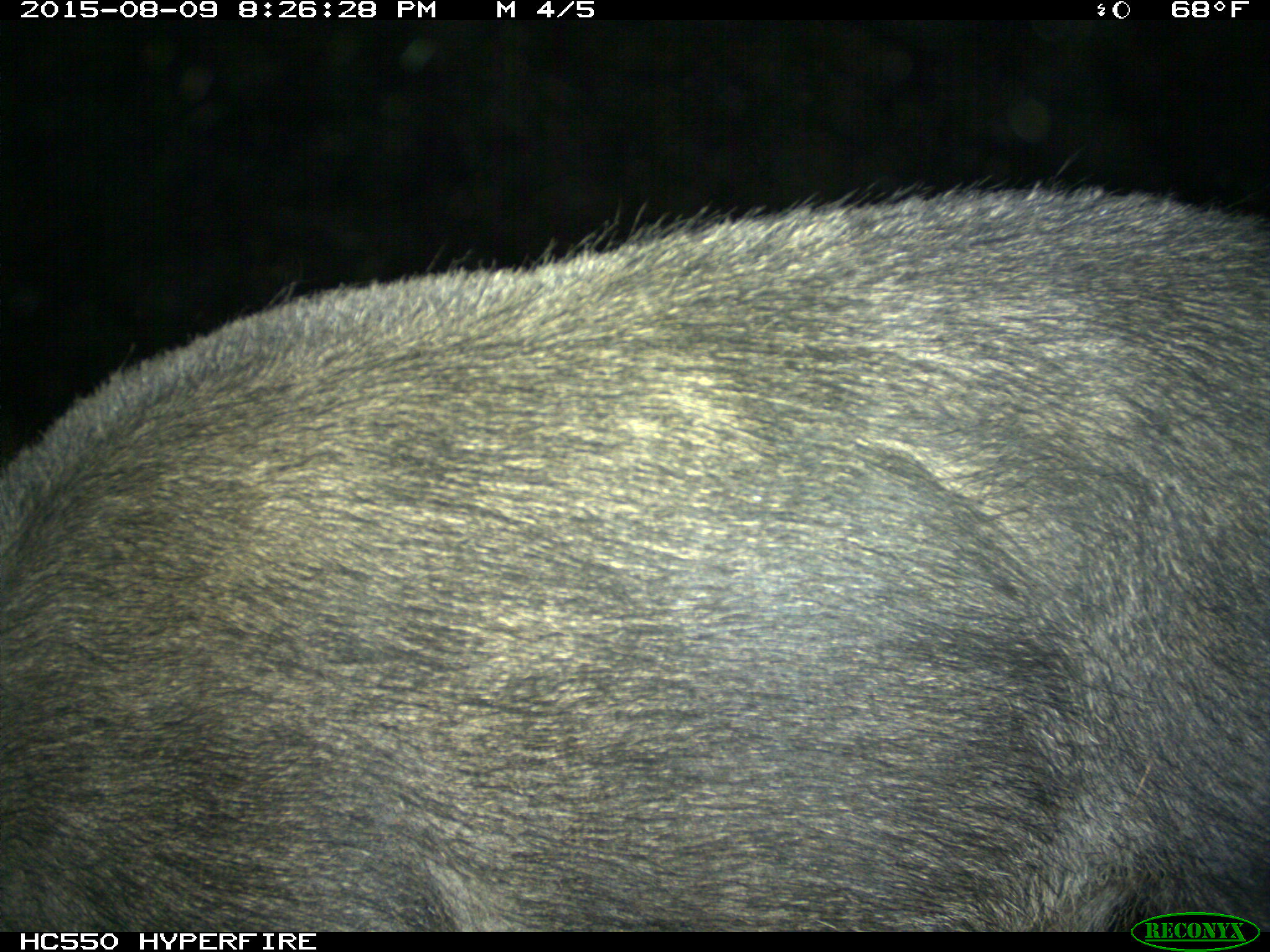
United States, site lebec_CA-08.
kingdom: Animalia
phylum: Chordata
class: Mammalia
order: Artiodactyla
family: Suidae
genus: Sus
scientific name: Sus scrofa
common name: wild boar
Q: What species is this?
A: Sus scrofa (wild boar).